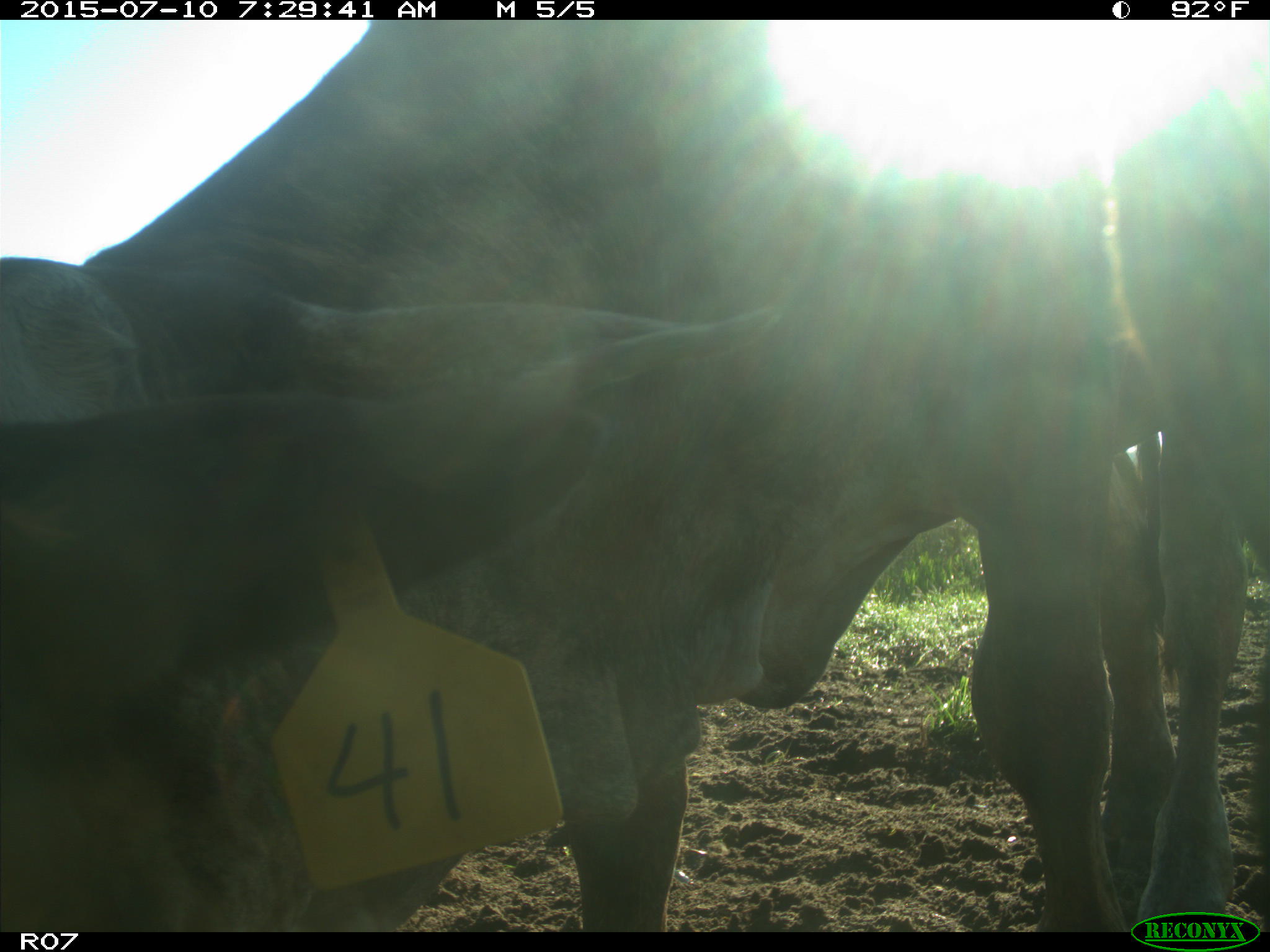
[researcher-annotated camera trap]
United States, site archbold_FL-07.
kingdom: Animalia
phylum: Chordata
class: Mammalia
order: Artiodactyla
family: Bovidae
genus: Bos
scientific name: Bos taurus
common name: domestic cow